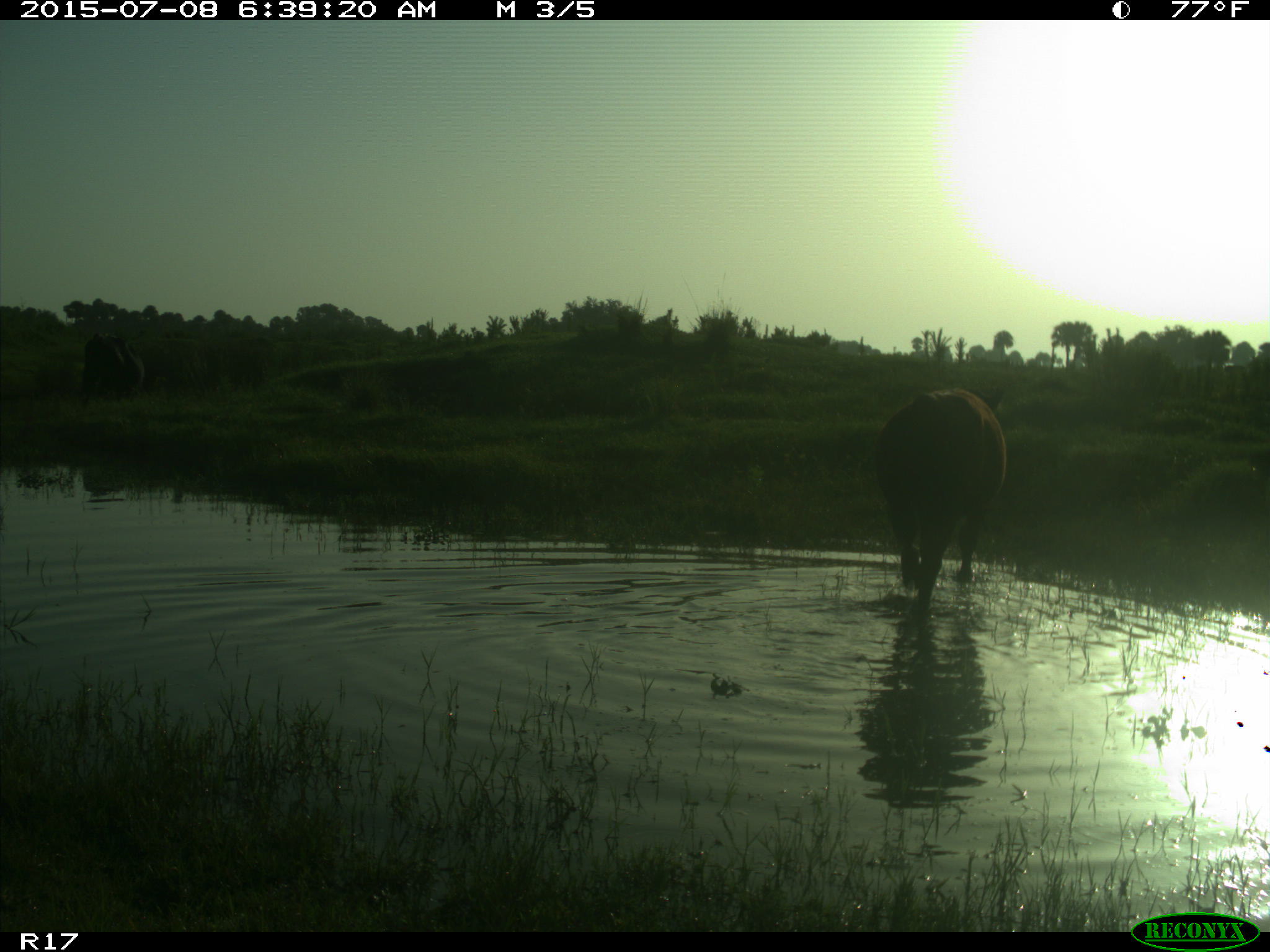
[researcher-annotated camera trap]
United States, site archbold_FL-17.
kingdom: Animalia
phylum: Chordata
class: Mammalia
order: Artiodactyla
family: Bovidae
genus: Bos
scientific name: Bos taurus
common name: domestic cow